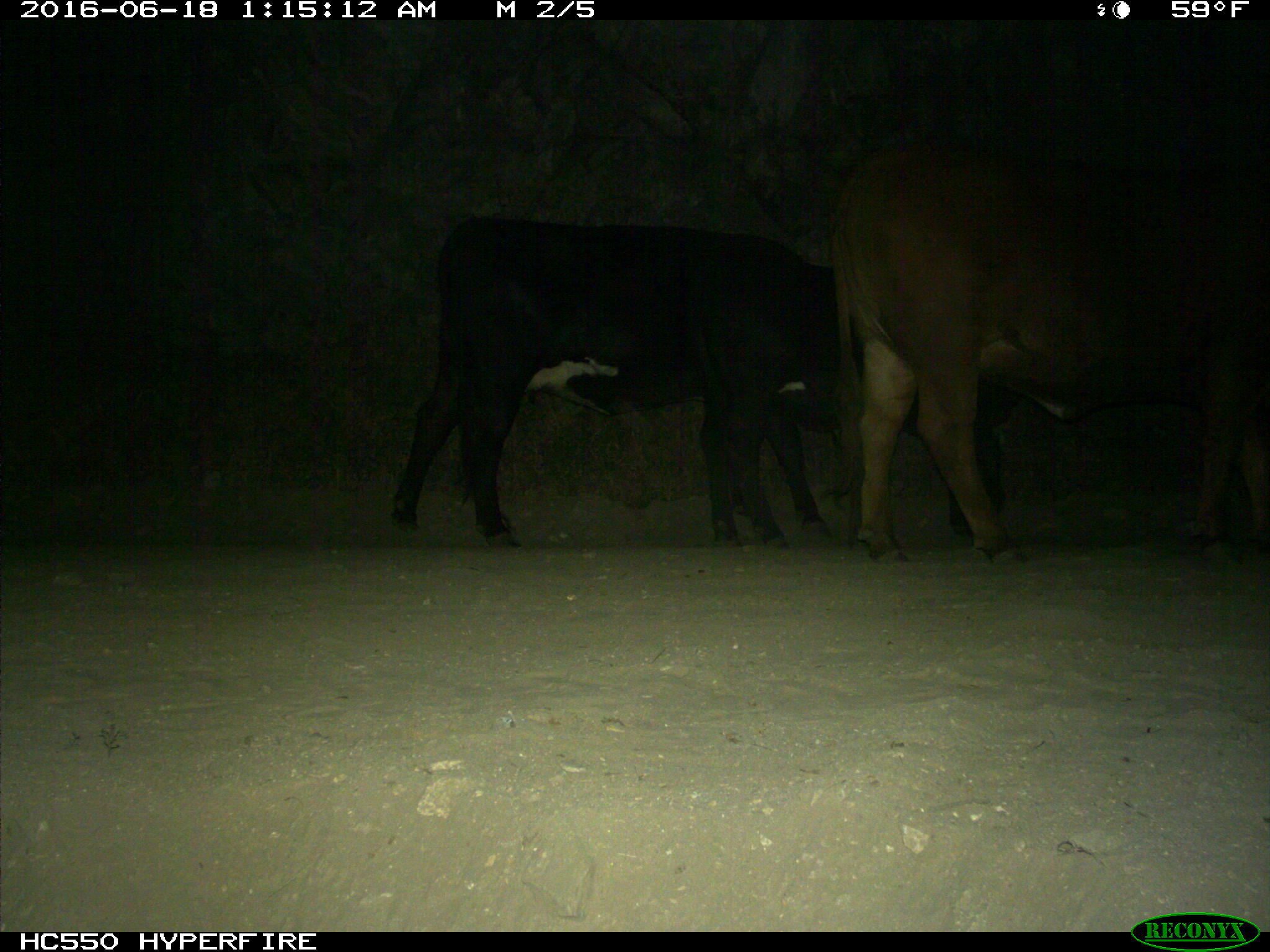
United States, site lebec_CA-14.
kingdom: Animalia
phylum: Chordata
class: Mammalia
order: Artiodactyla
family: Bovidae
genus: Bos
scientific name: Bos taurus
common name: domestic cow